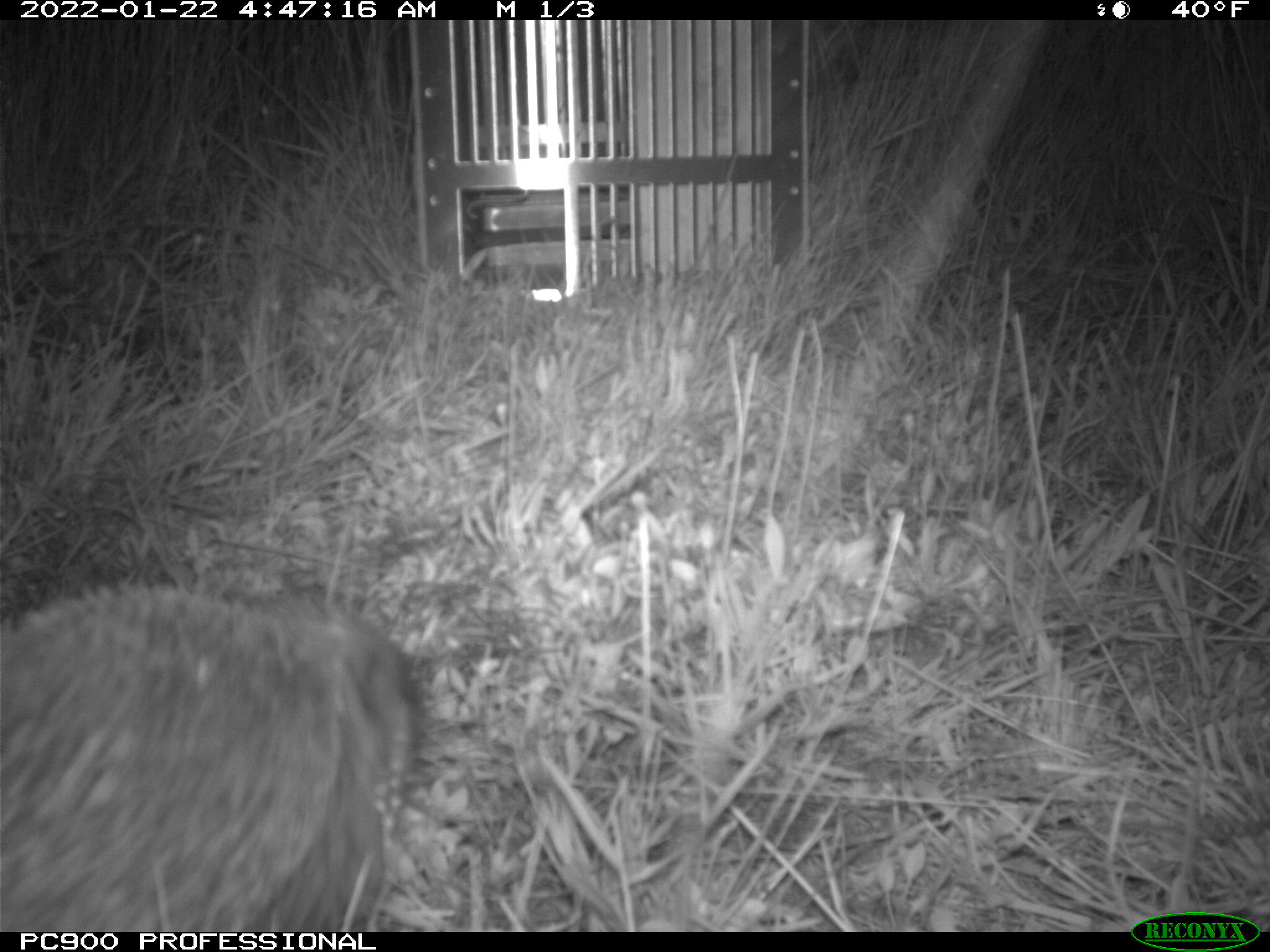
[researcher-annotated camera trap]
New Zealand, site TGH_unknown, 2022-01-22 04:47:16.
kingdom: Animalia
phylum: Chordata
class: Mammalia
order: Eulipotyphla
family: Erinaceidae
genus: Erinaceus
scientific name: Erinaceus europaeus europaeus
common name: european hedgehog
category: hedgehog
Hedgehog (european hedgehog) (Erinaceus europaeus europaeus).